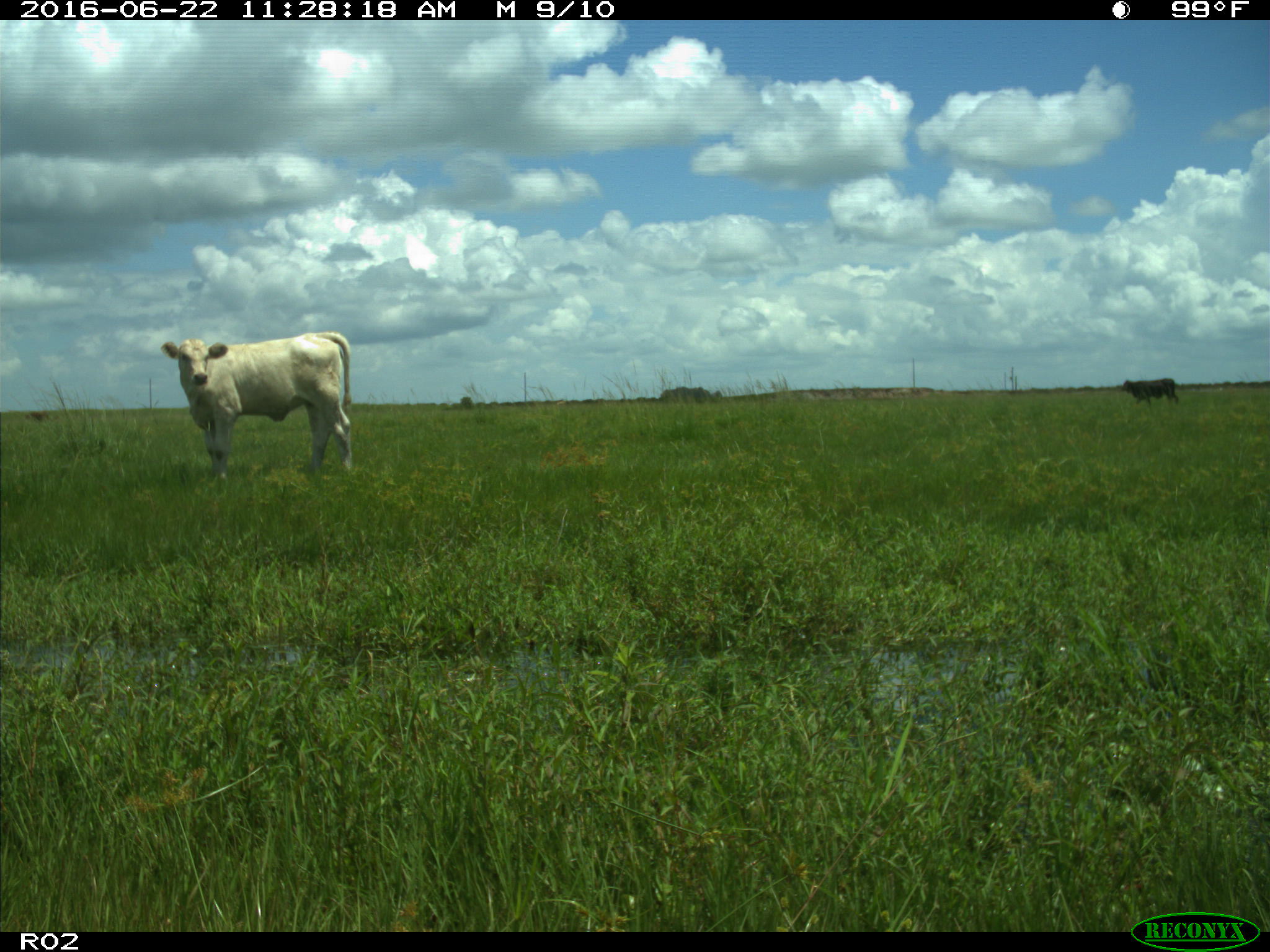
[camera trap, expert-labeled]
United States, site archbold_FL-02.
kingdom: Animalia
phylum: Chordata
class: Mammalia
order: Artiodactyla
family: Bovidae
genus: Bos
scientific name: Bos taurus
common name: domestic cow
Bos taurus (domestic cow).